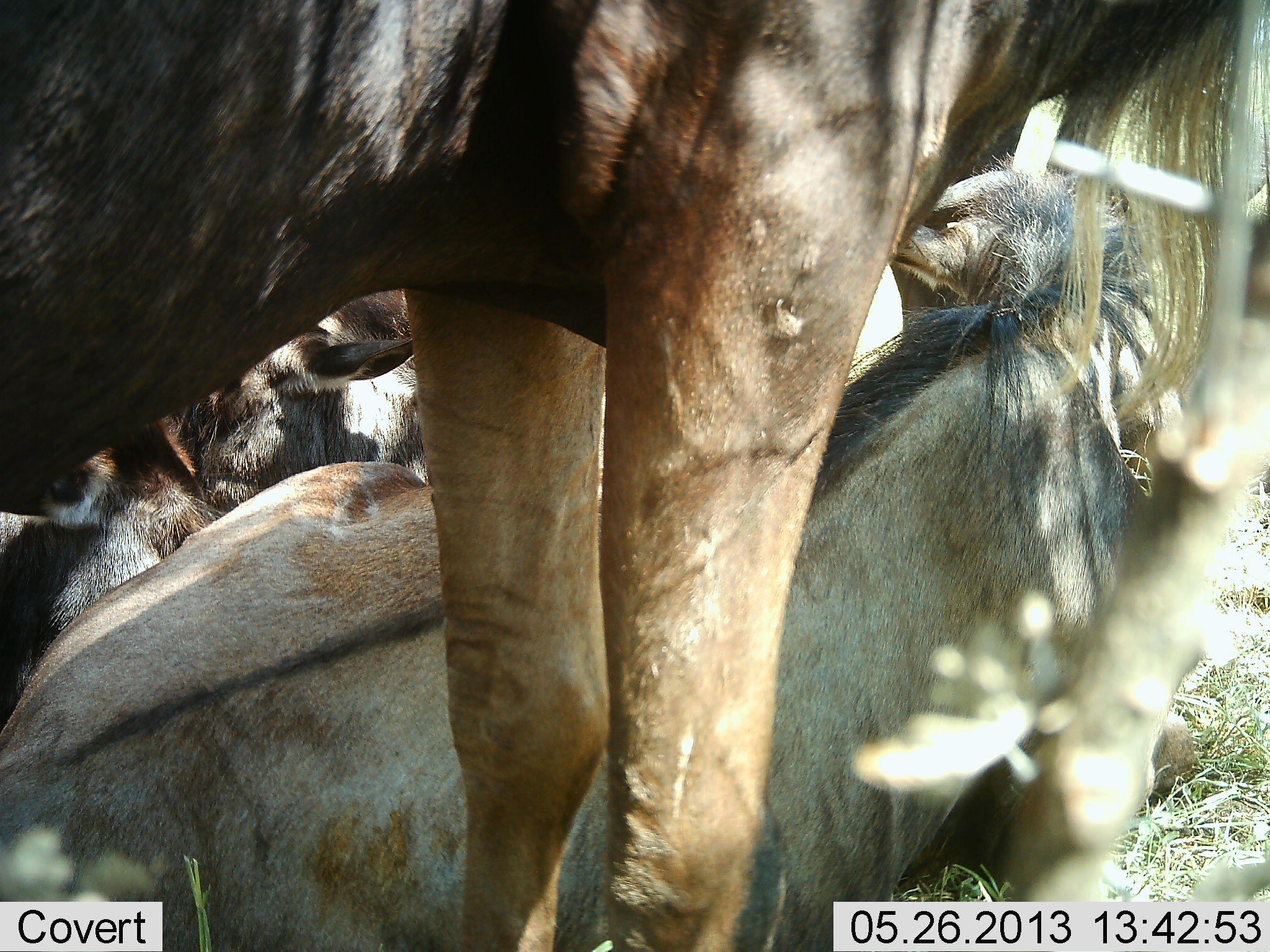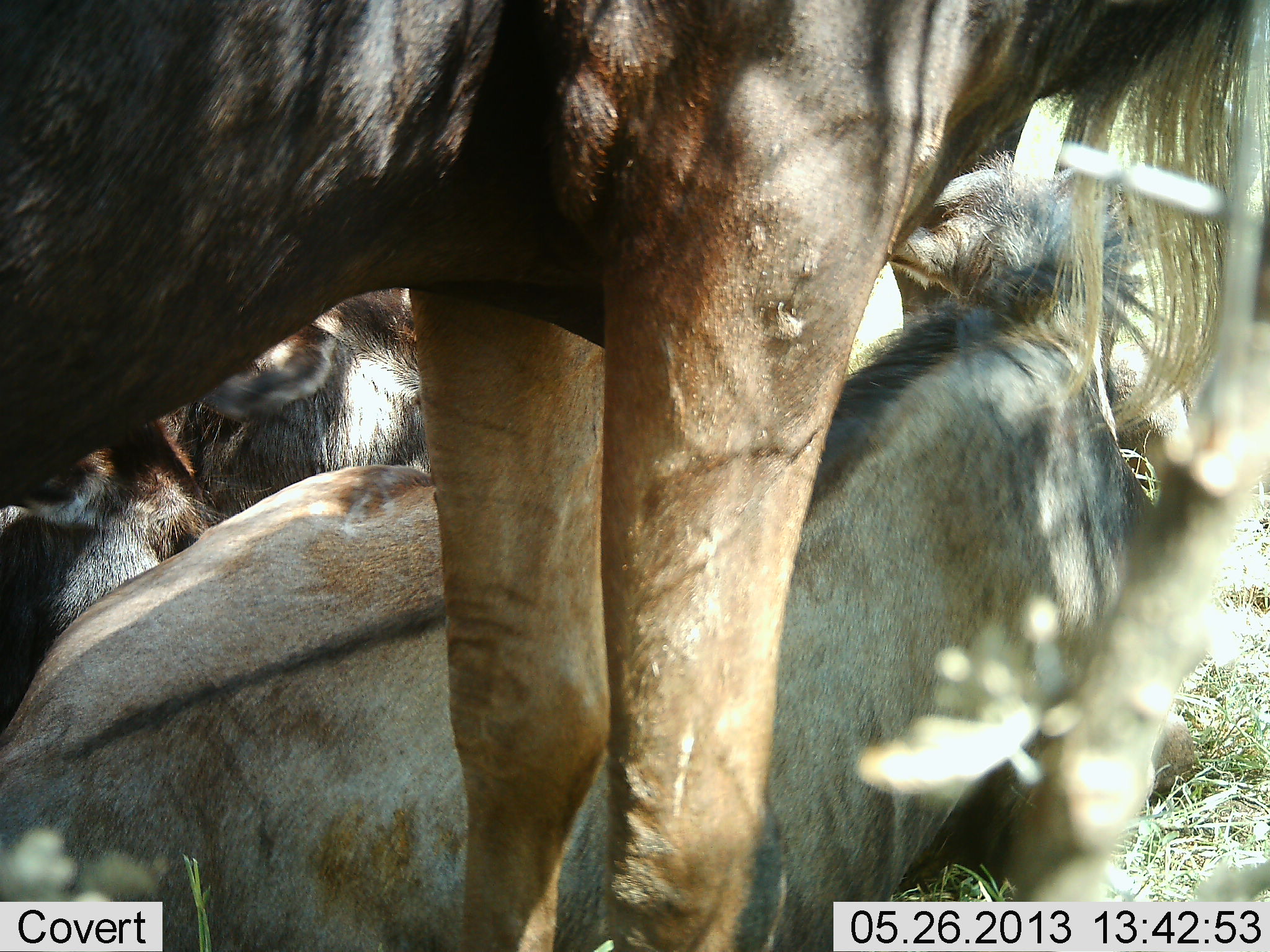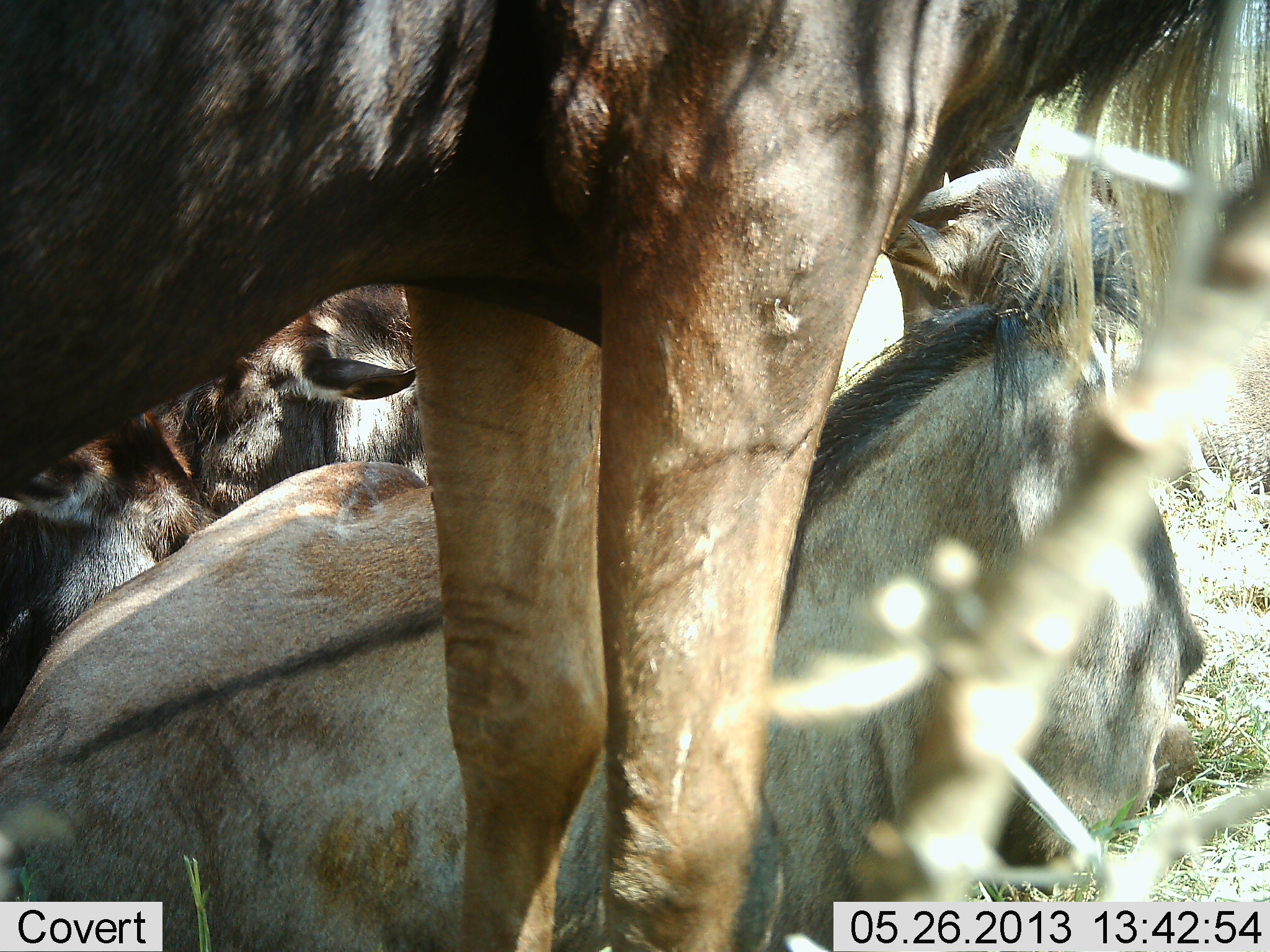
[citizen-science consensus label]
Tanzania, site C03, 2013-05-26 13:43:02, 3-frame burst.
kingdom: Animalia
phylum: Chordata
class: Mammalia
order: Artiodactyla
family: Bovidae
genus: Connochaetes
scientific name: Connochaetes taurinus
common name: blue wildebeest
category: wildebeest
Wildebeest (blue wildebeest) (Connochaetes taurinus), count 4. Behavior (volunteer vote fractions): standing 92%, resting 92%, moving 0%, interacting 0%. Young present (vote fraction): 8%. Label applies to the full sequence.